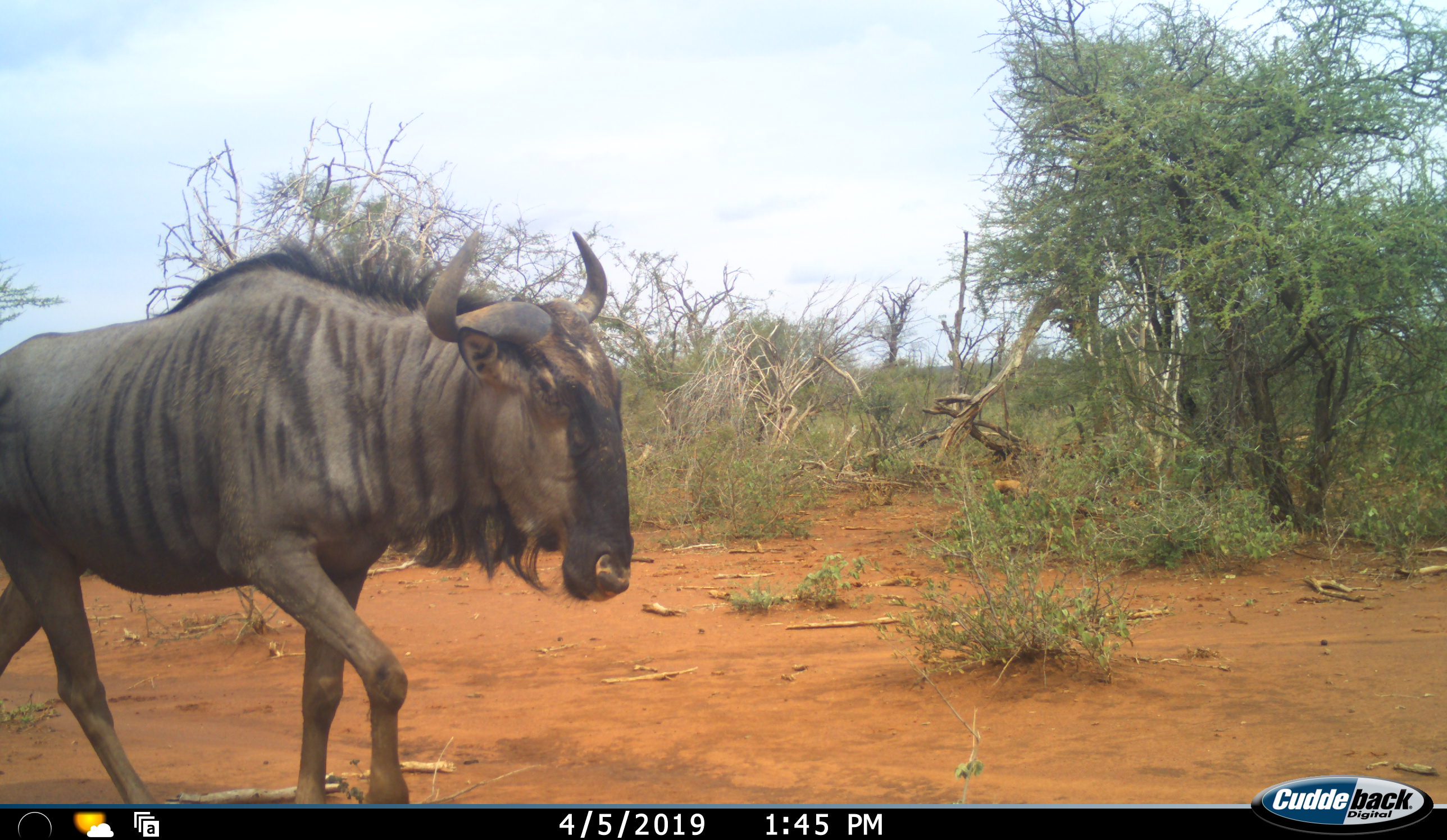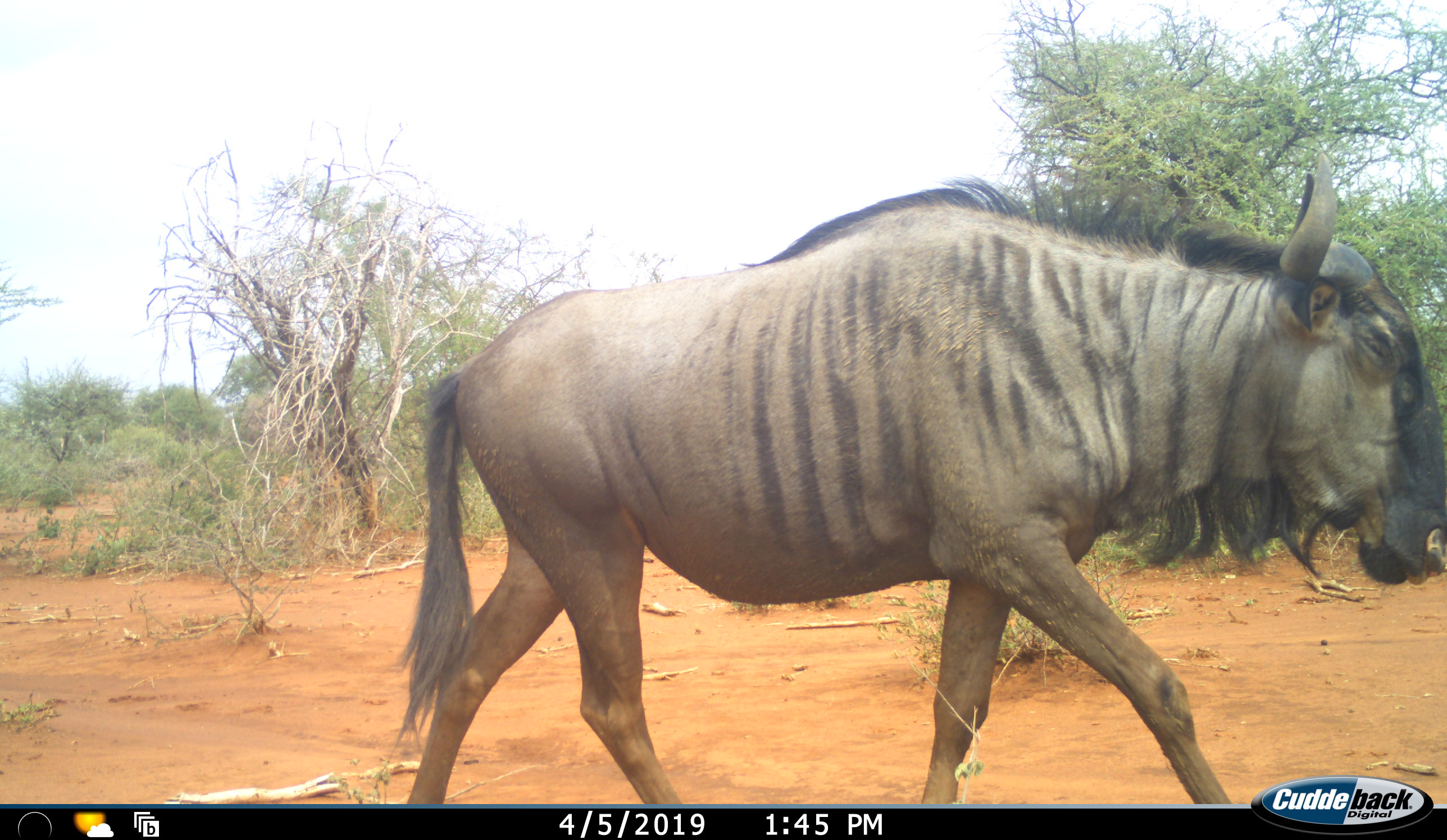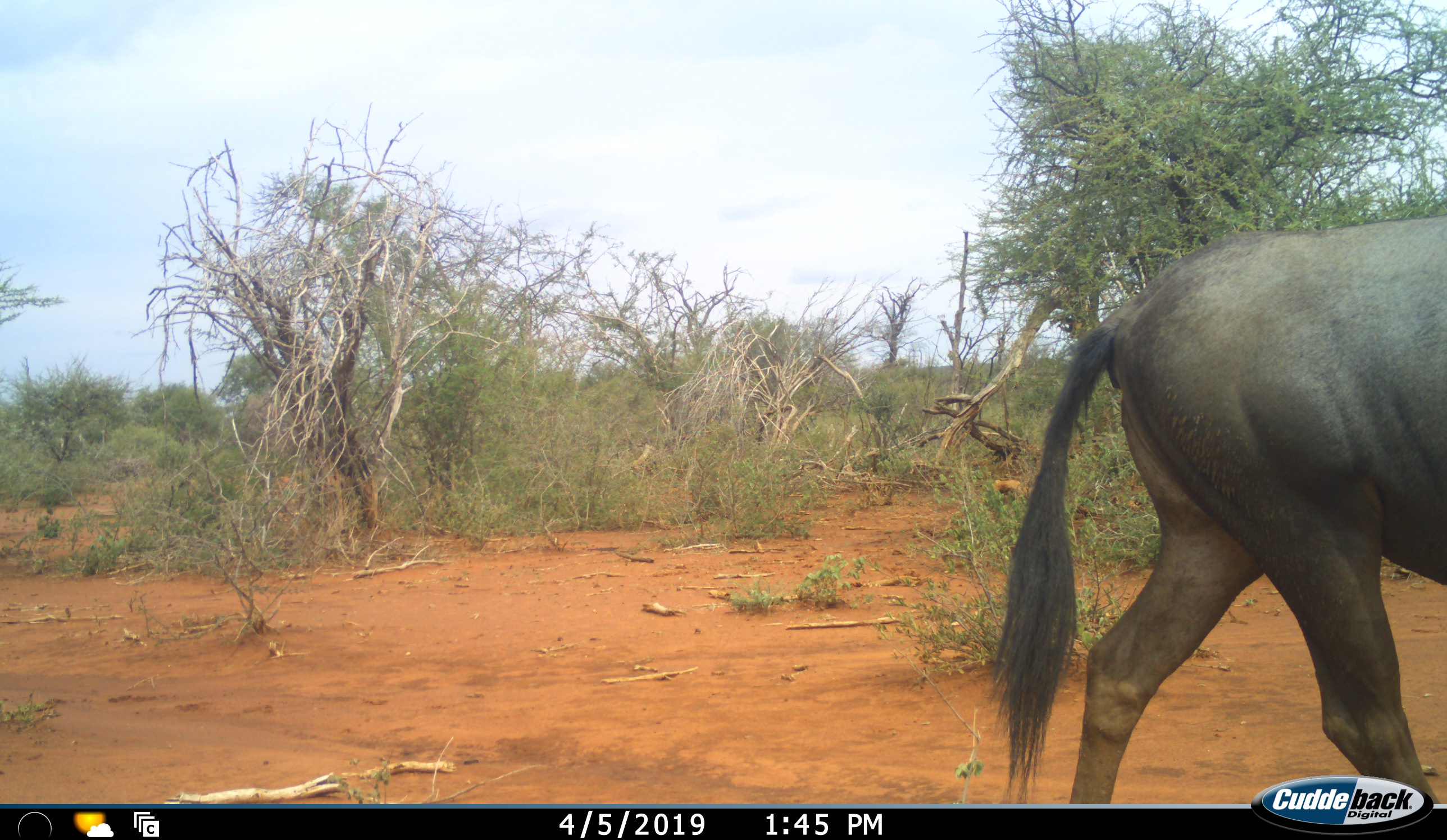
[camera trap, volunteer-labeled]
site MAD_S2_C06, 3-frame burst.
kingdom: Animalia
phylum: Chordata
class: Mammalia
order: Artiodactyla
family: Bovidae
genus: Connochaetes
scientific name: Connochaetes taurinus taurinus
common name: blue wildebeest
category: wildebeestblue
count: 1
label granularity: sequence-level